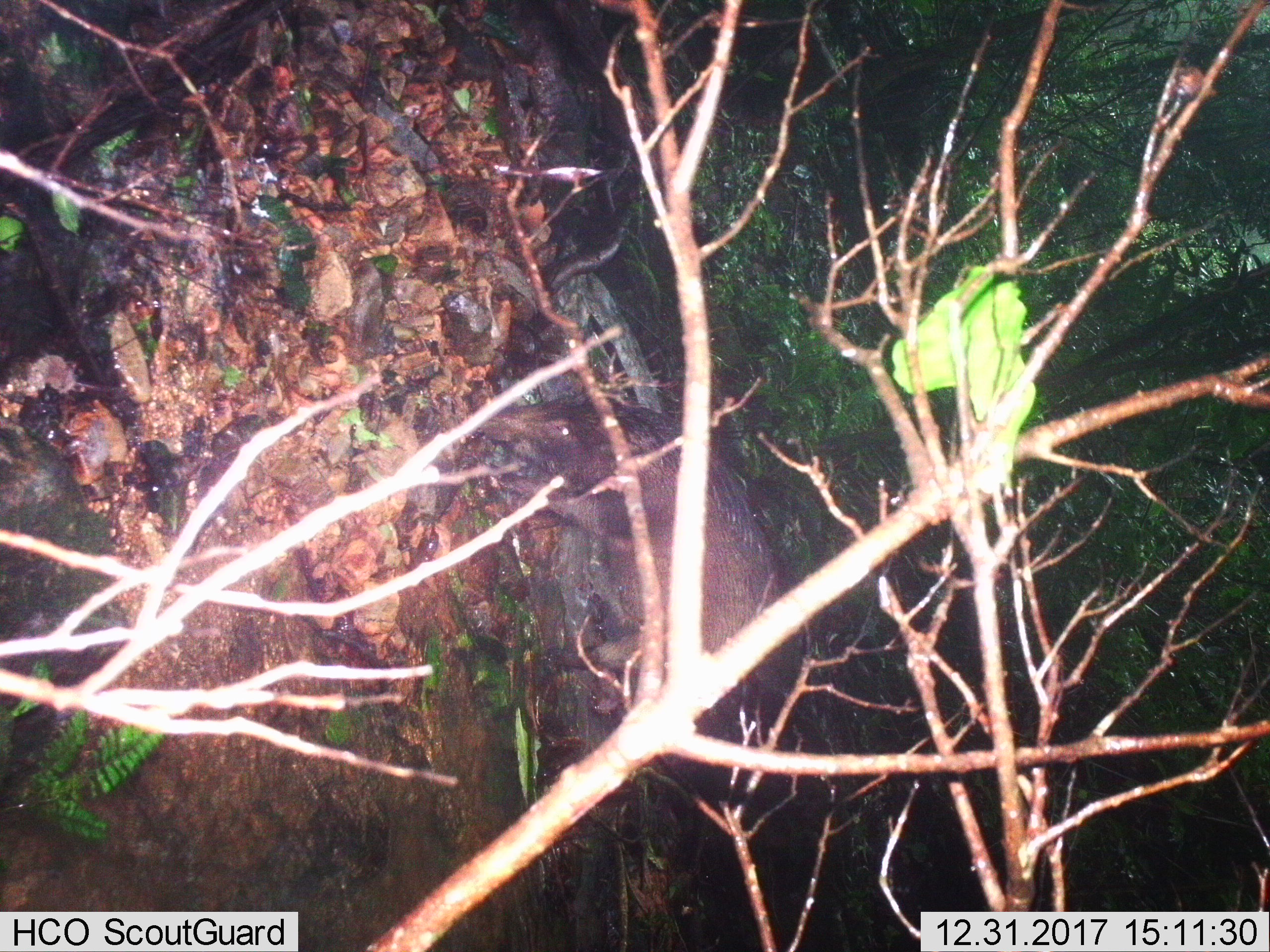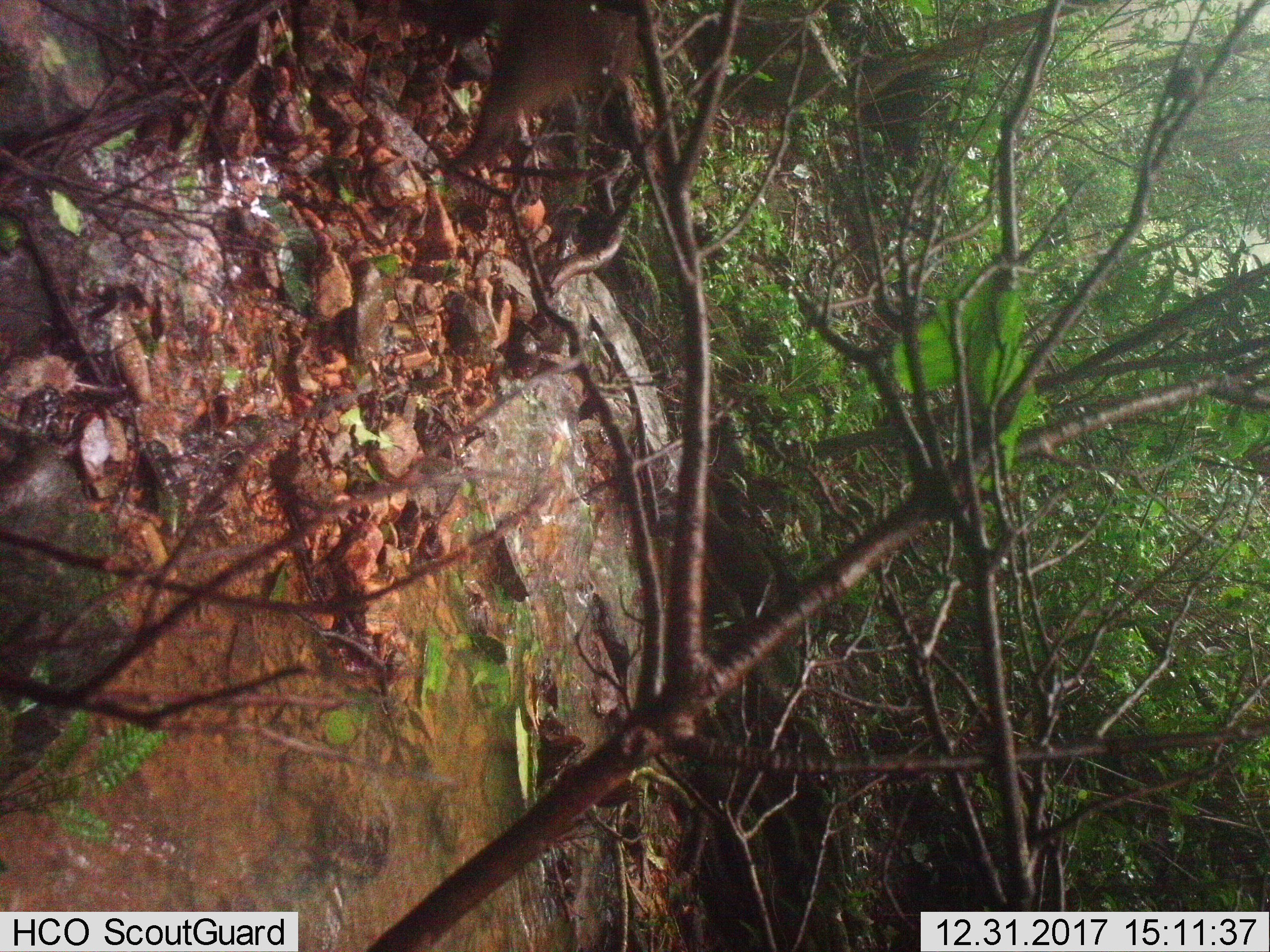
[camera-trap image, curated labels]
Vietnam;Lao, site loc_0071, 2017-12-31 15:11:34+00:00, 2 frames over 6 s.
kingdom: Animalia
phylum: Chordata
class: Mammalia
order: Artiodactyla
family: Suidae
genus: Sus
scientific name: Sus scrofa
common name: eurasian wild pig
Eurasian wild pig (Sus scrofa). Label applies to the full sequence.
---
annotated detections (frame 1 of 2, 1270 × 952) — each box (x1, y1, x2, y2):
eurasian wild pig: (478, 395, 789, 714)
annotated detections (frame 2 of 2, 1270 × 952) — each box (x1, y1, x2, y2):
eurasian wild pig: (445, 1, 662, 165)